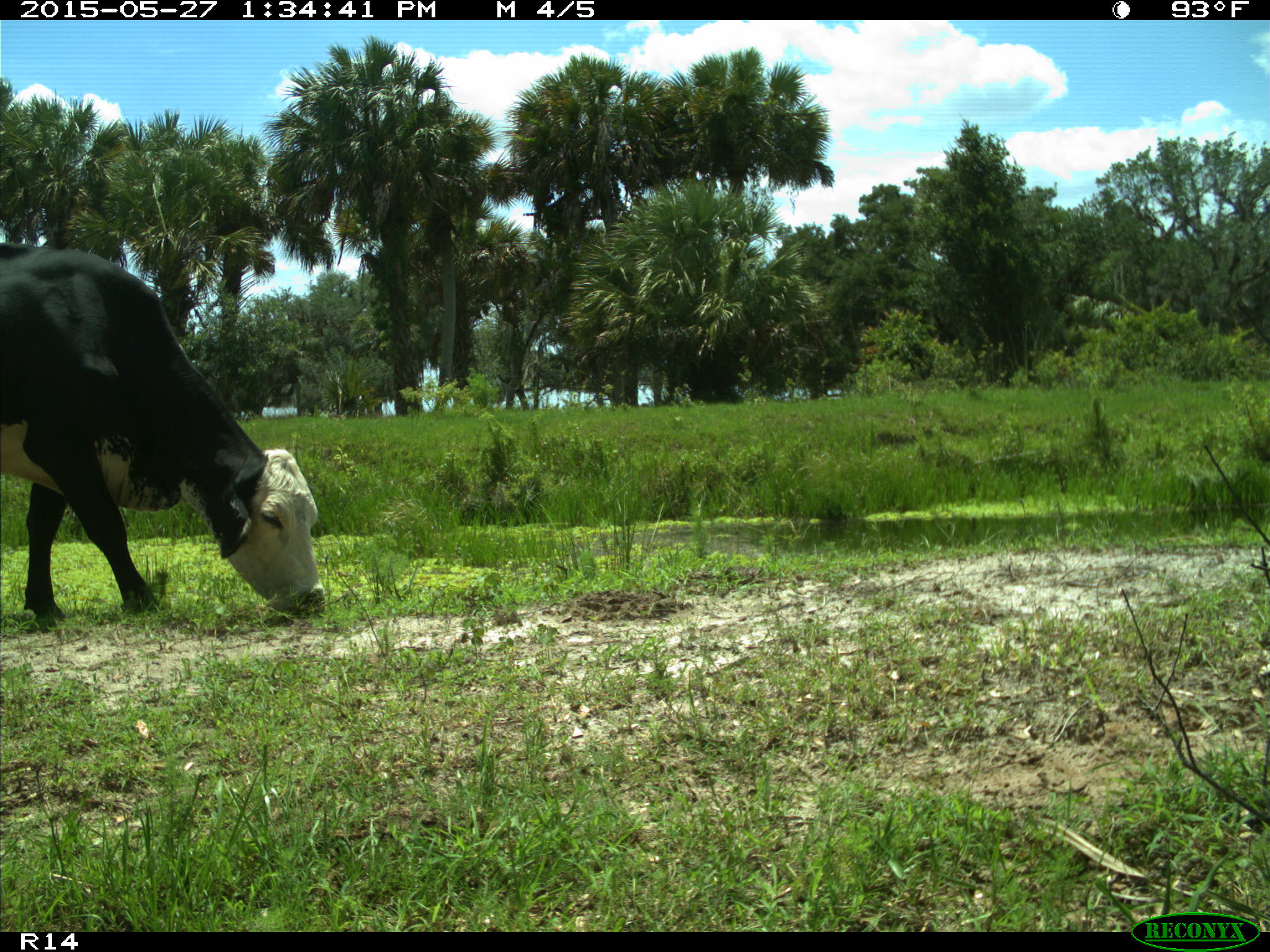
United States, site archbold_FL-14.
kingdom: Animalia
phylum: Chordata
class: Mammalia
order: Artiodactyla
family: Bovidae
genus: Bos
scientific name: Bos taurus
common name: domestic cow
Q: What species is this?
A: Bos taurus (domestic cow).